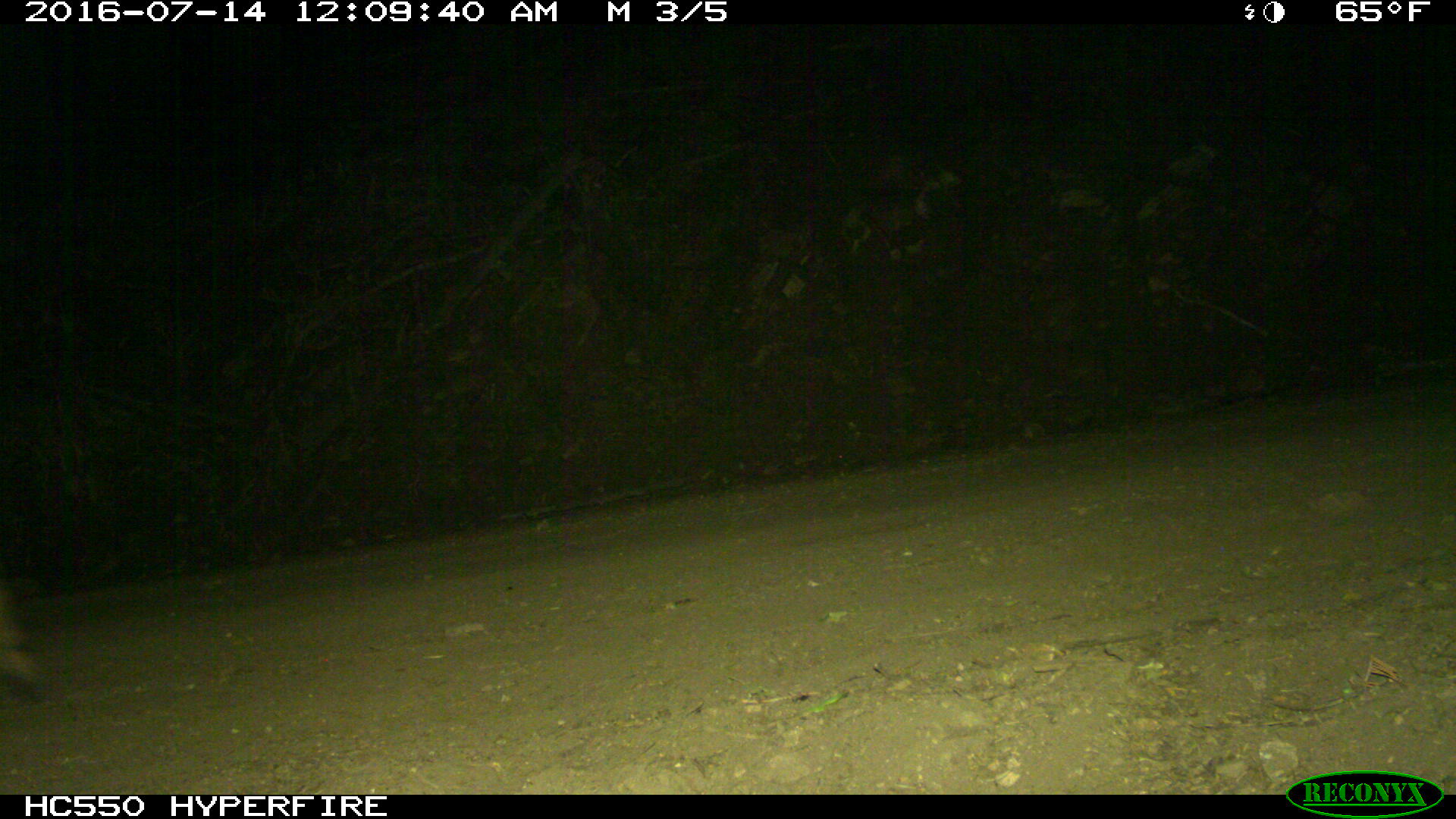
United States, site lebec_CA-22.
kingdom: Animalia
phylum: Chordata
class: Mammalia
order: Artiodactyla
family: Cervidae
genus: Odocoileus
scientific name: Odocoileus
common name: deer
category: unidentified deer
Unidentified deer (deer) (Odocoileus).